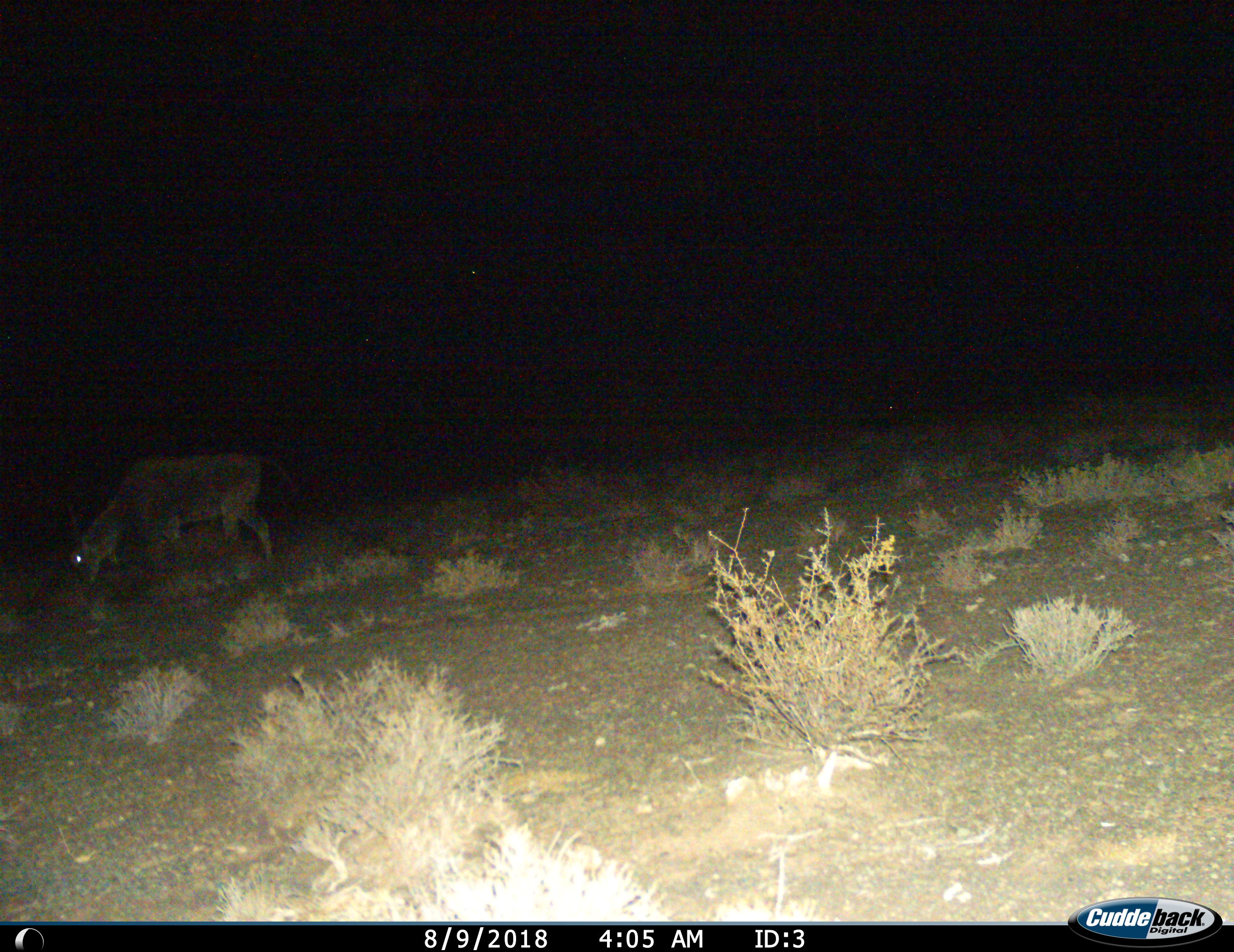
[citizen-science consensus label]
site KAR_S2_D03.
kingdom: Animalia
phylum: Chordata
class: Mammalia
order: Artiodactyla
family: Bovidae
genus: Tragelaphus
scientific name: Tragelaphus oryx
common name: eland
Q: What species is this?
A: Eland (Tragelaphus oryx).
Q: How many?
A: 1.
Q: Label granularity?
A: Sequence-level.